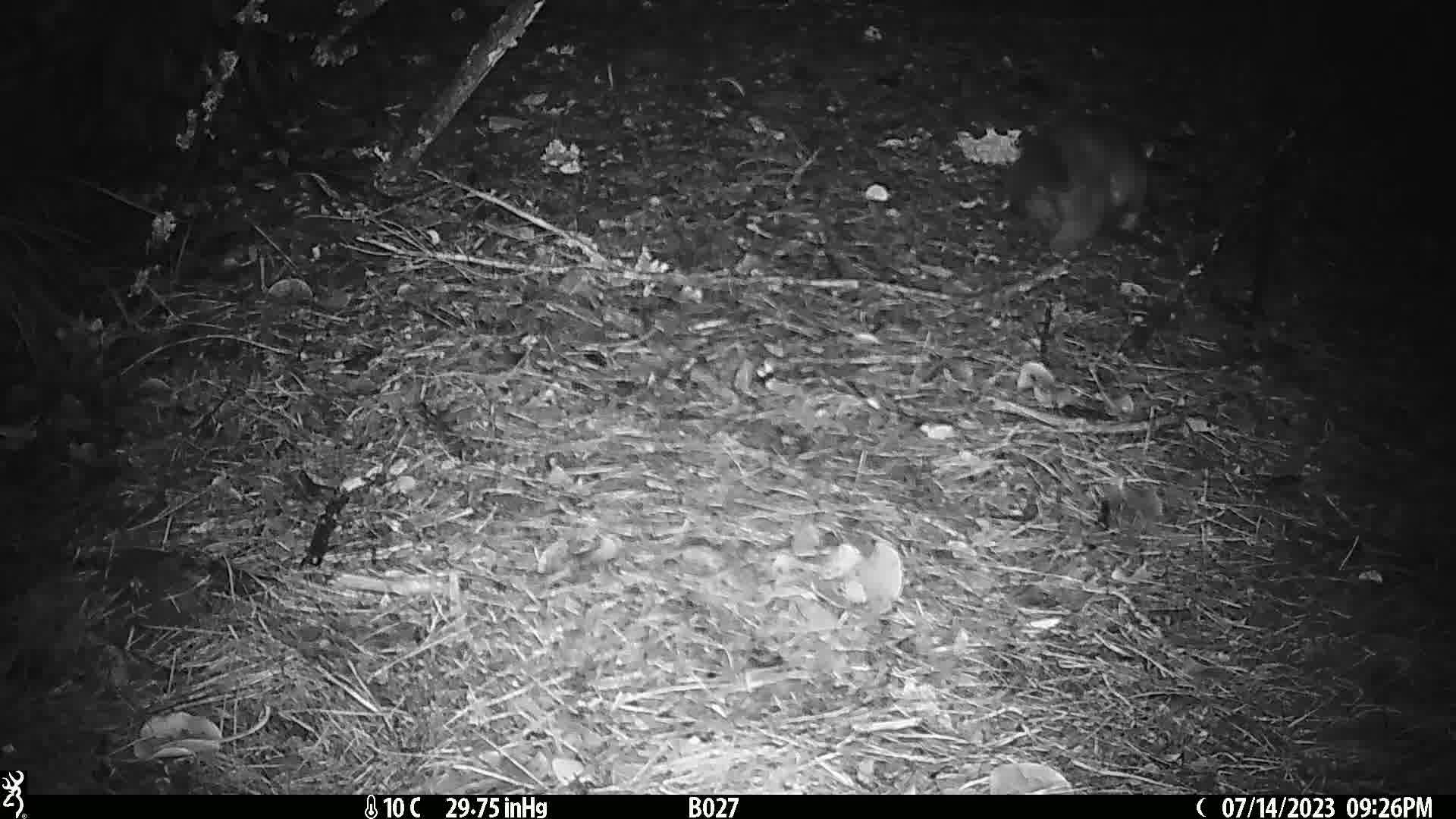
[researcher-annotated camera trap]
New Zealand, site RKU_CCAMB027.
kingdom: Animalia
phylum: Chordata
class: Mammalia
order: Diprotodontia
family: Phalangeridae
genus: Trichosurus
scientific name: Trichosurus vulpecula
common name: common brushtail possum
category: possum